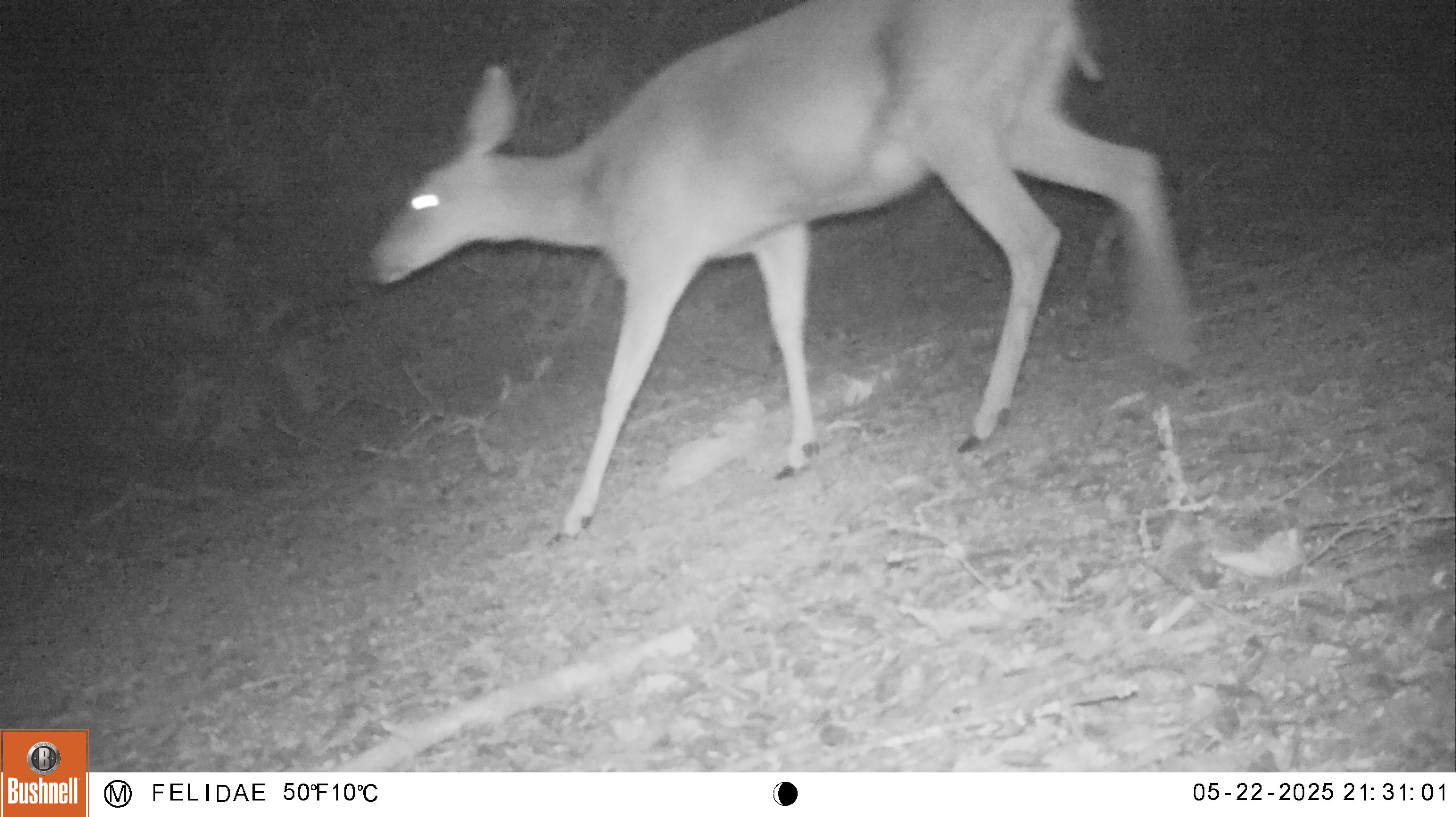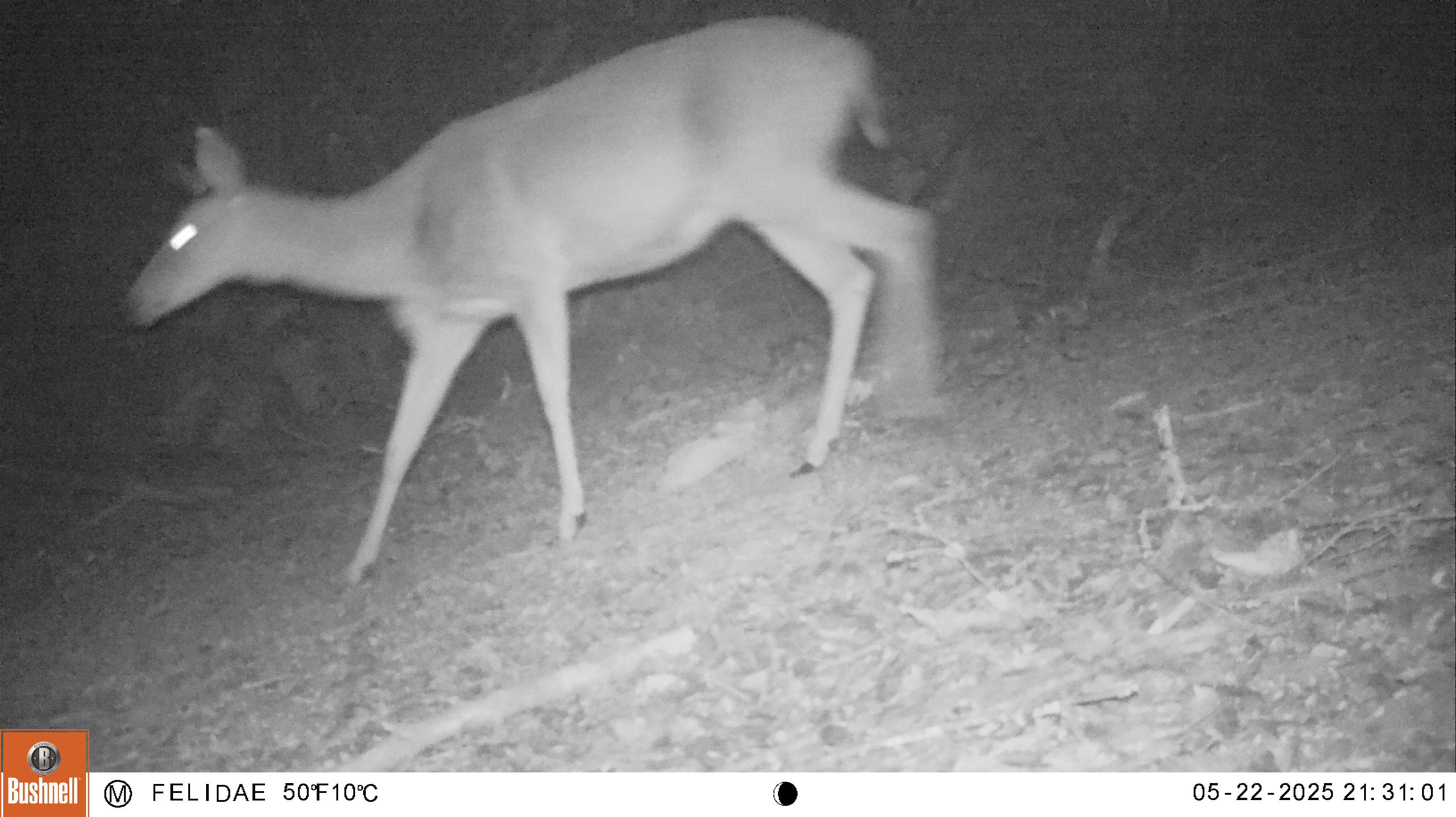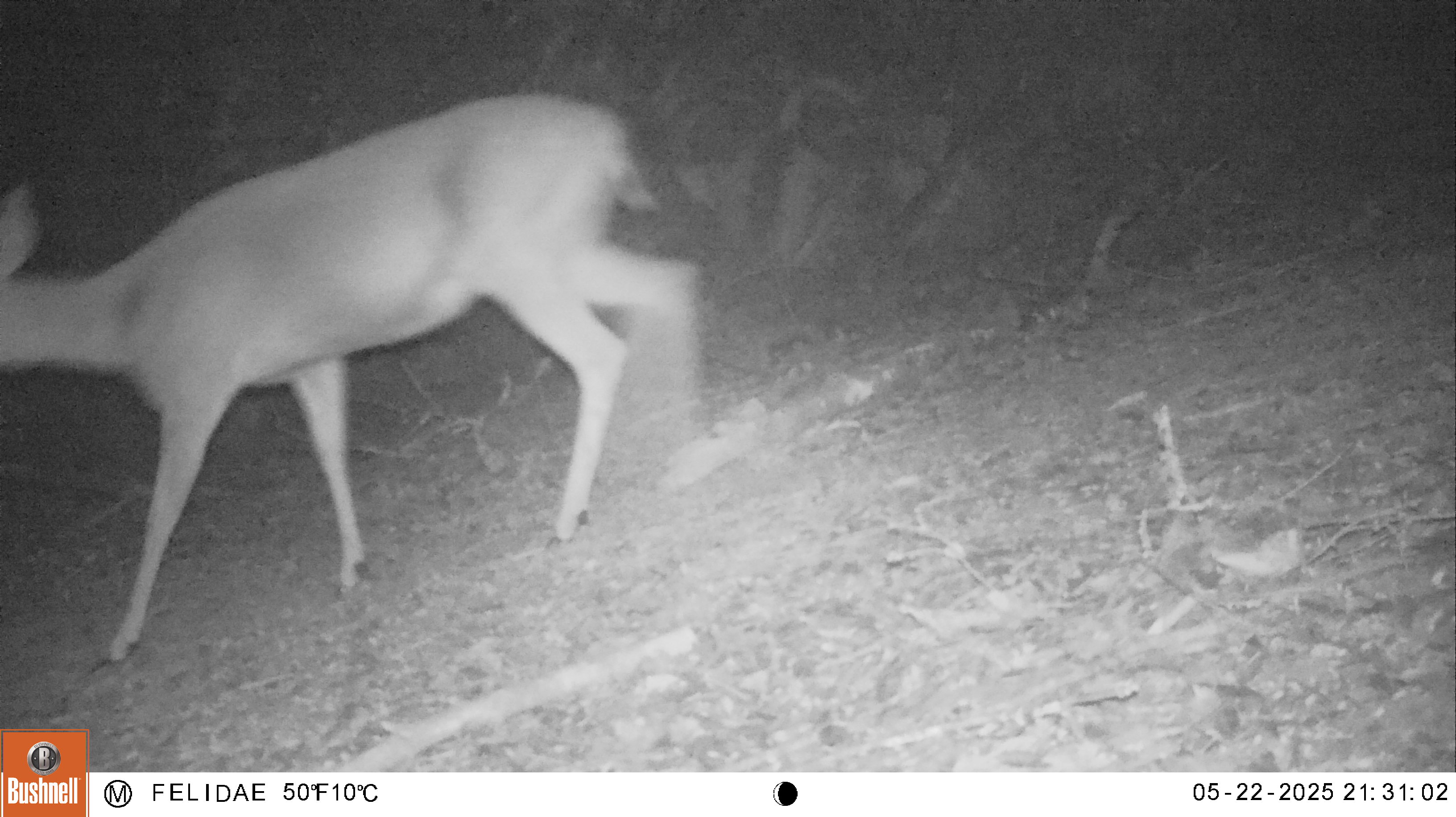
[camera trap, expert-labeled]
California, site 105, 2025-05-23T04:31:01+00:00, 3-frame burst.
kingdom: Animalia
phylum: Chordata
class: Mammalia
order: Artiodactyla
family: Cervidae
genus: Odocoileus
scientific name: Odocoileus hemionus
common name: mule deer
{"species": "mule deer (Odocoileus hemionus)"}